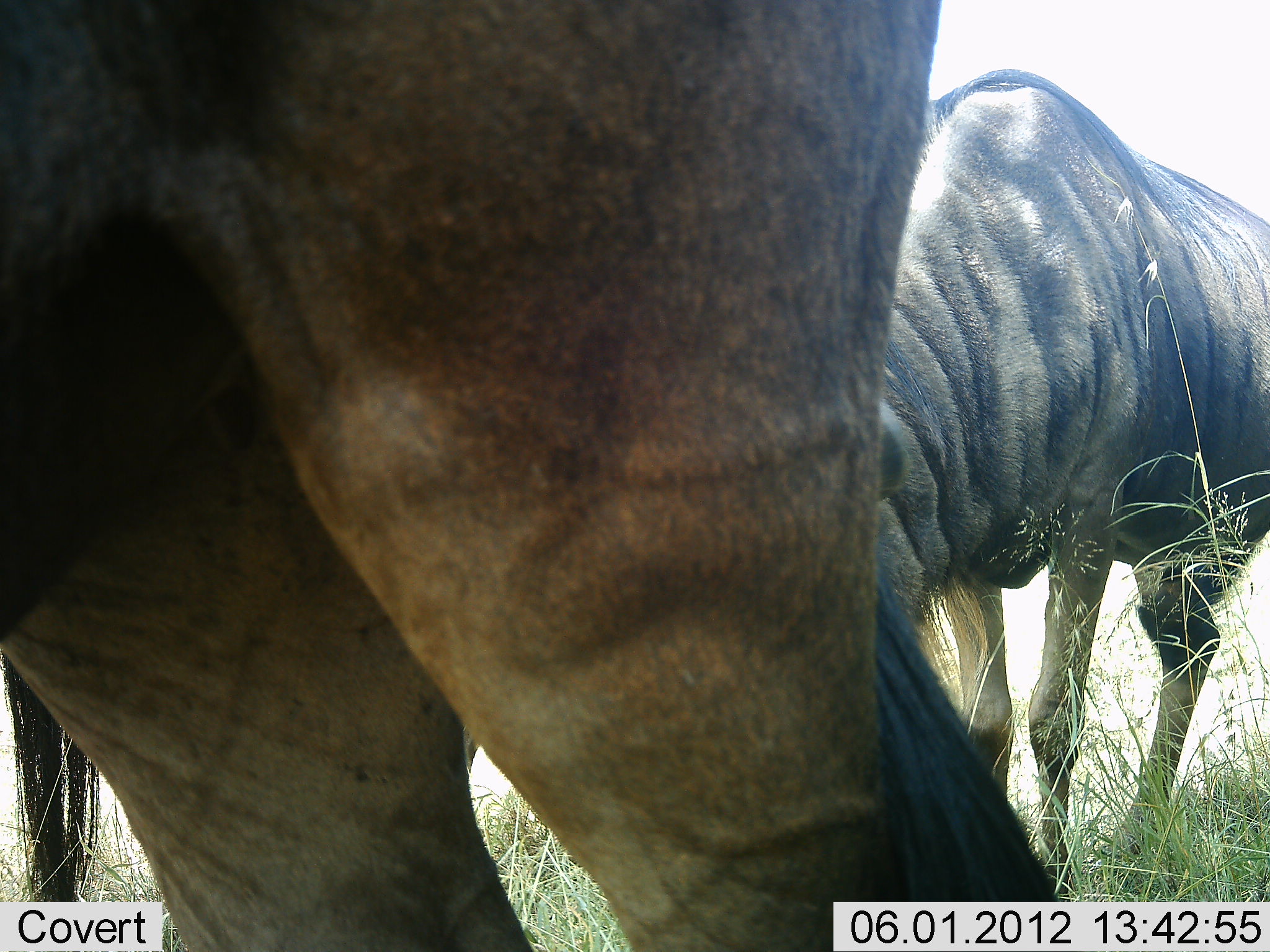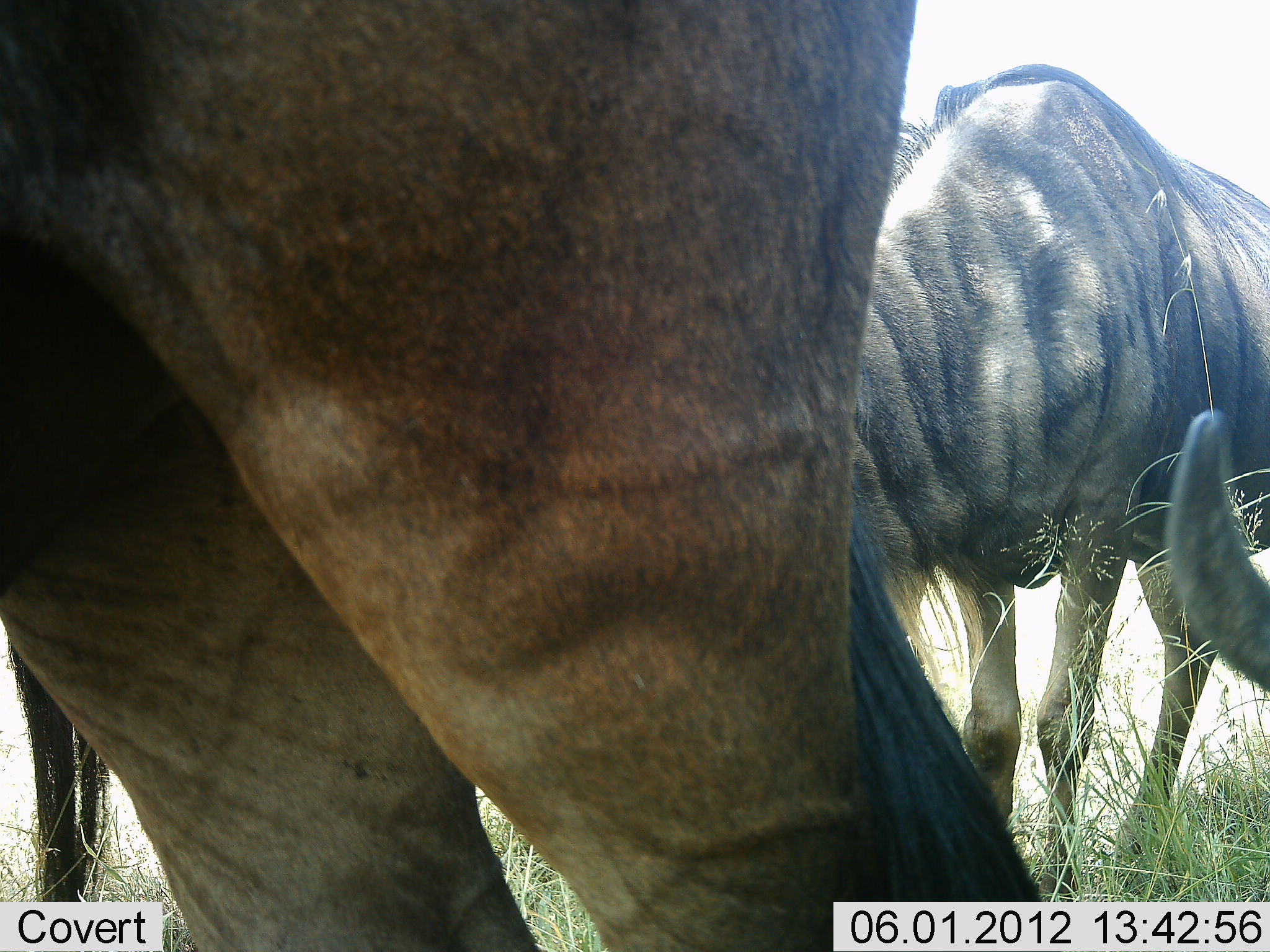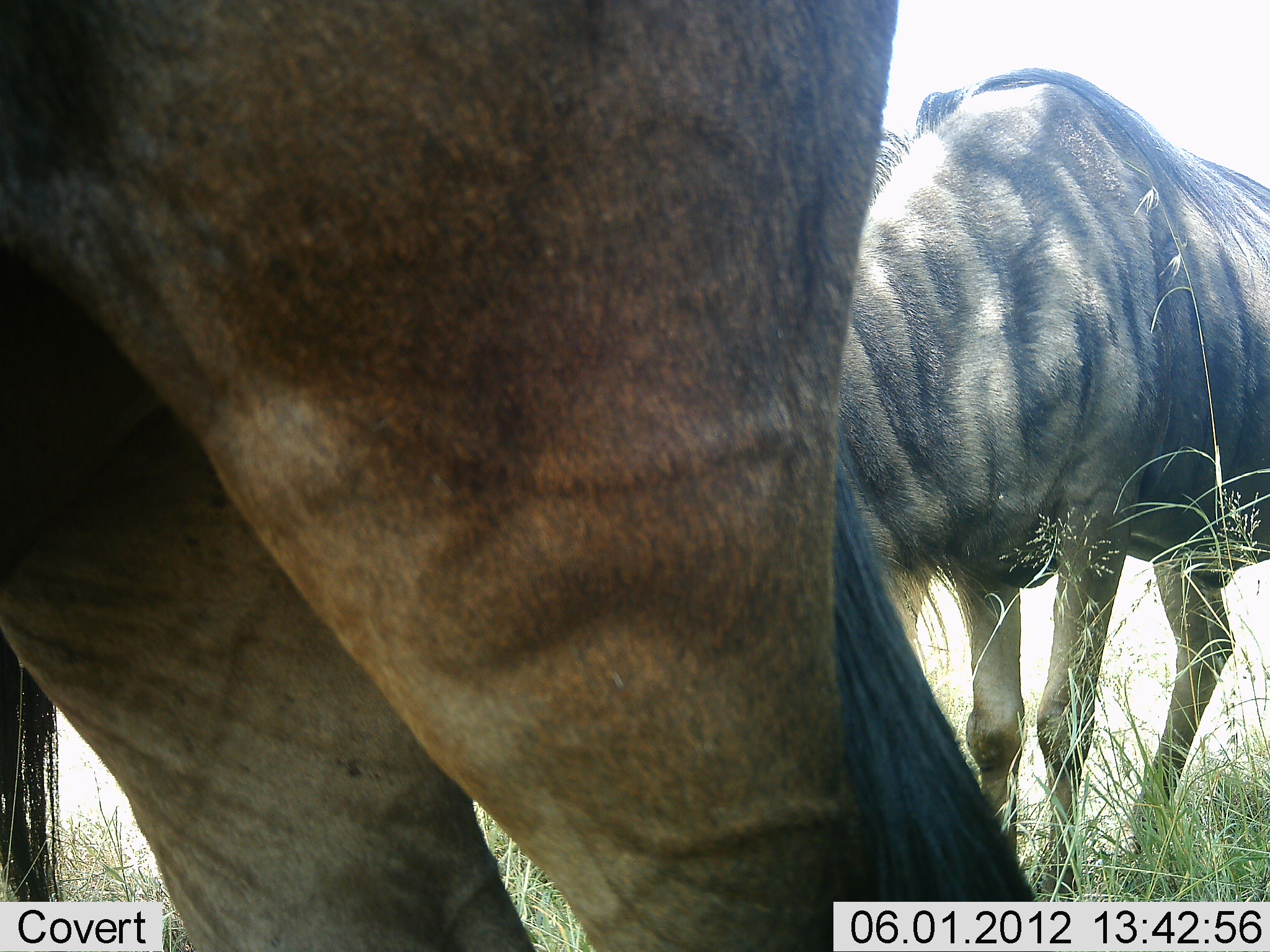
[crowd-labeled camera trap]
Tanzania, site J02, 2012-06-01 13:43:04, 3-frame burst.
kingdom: Animalia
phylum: Chordata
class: Mammalia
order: Artiodactyla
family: Bovidae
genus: Connochaetes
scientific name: Connochaetes taurinus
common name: blue wildebeest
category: wildebeest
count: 3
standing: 70%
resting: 30%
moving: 0%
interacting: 0%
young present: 0%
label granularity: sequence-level